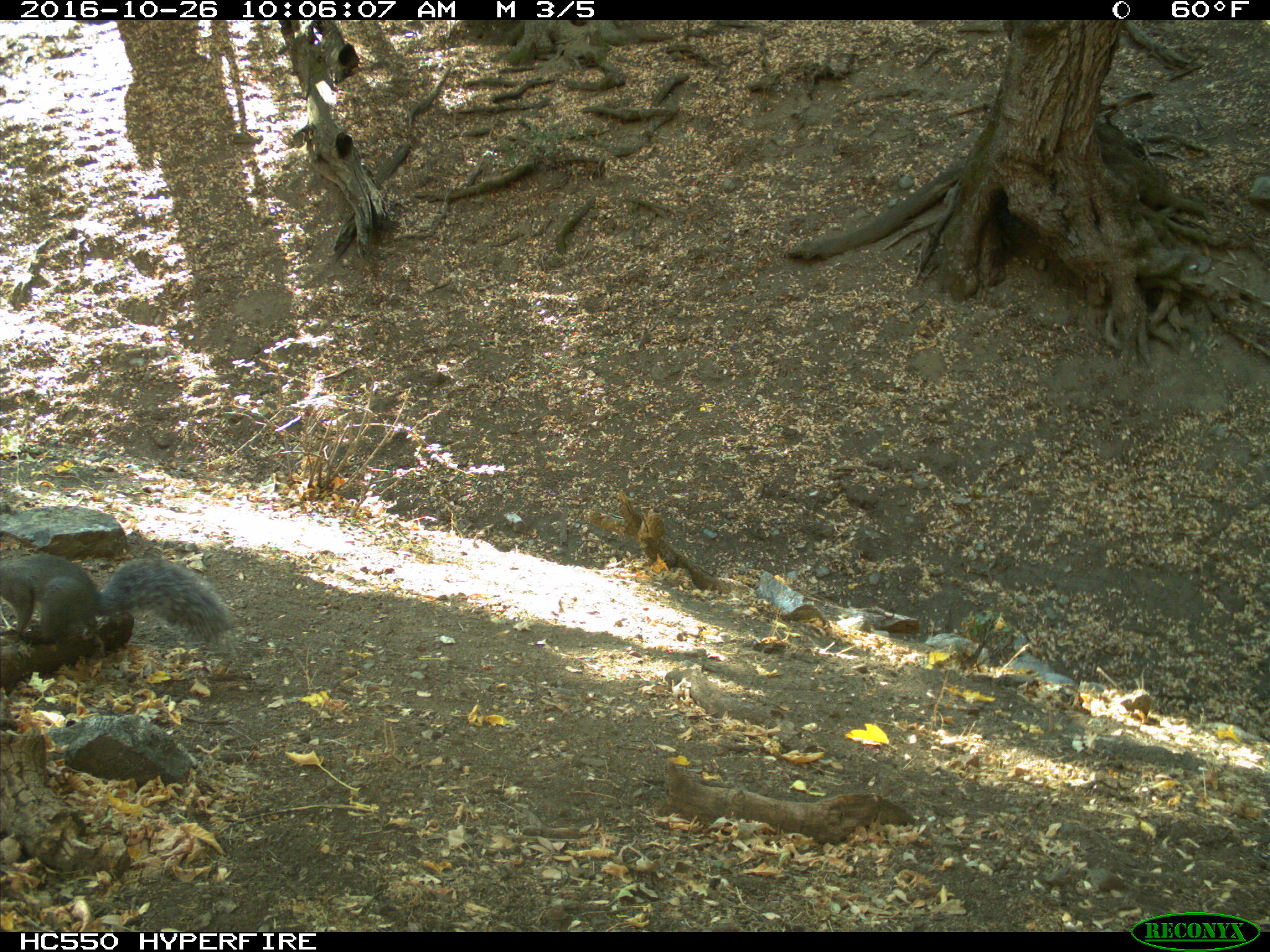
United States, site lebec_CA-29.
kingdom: Animalia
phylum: Chordata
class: Mammalia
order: Rodentia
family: Sciuridae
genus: Sciurus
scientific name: Sciurus carolinensis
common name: eastern gray squirrel